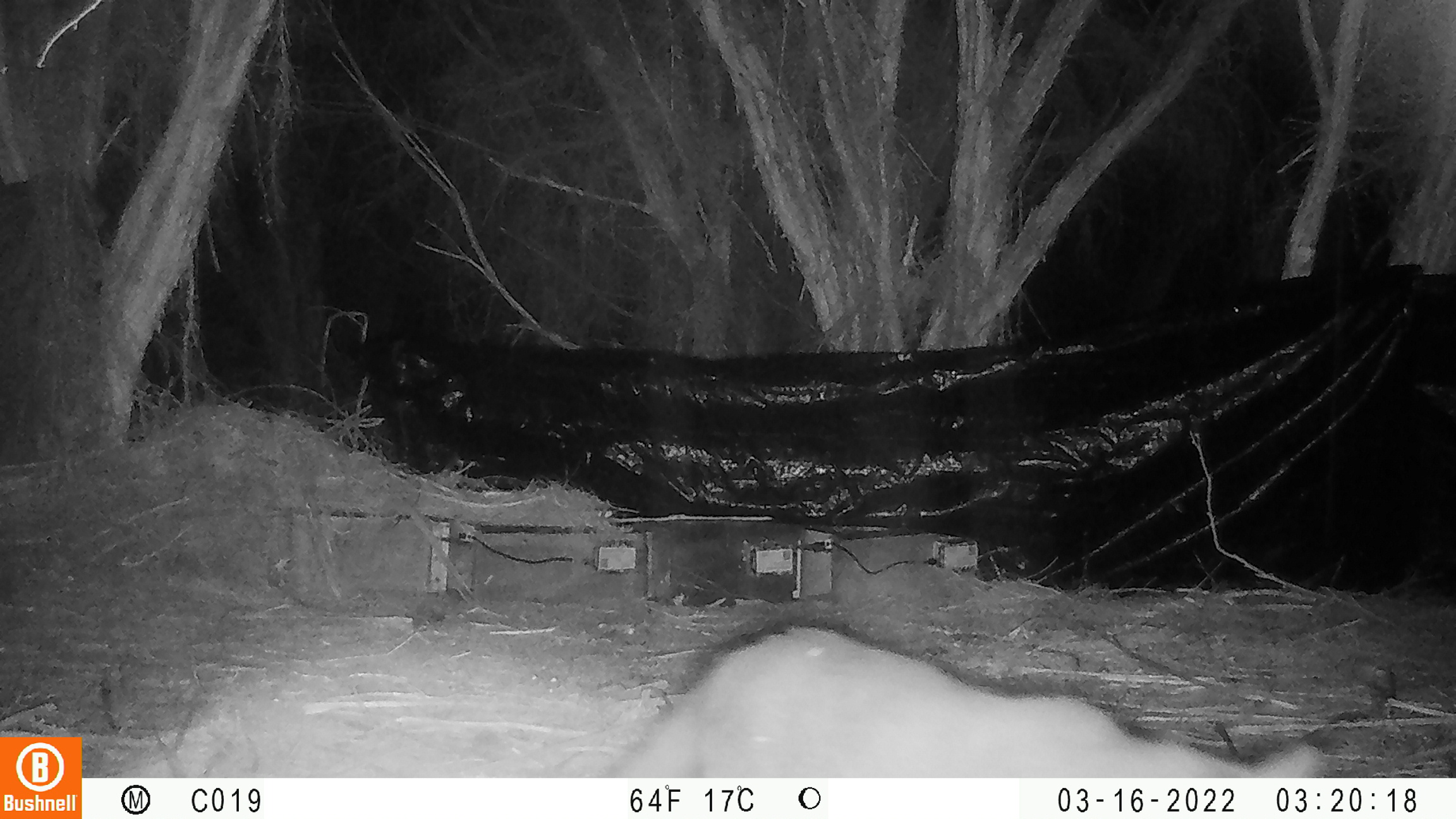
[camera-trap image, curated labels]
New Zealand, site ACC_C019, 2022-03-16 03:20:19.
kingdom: Animalia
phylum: Chordata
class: Mammalia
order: Carnivora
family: Felidae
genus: Felis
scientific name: Felis catus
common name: domestic cat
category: cat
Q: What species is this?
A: Cat (domestic cat) (Felis catus).